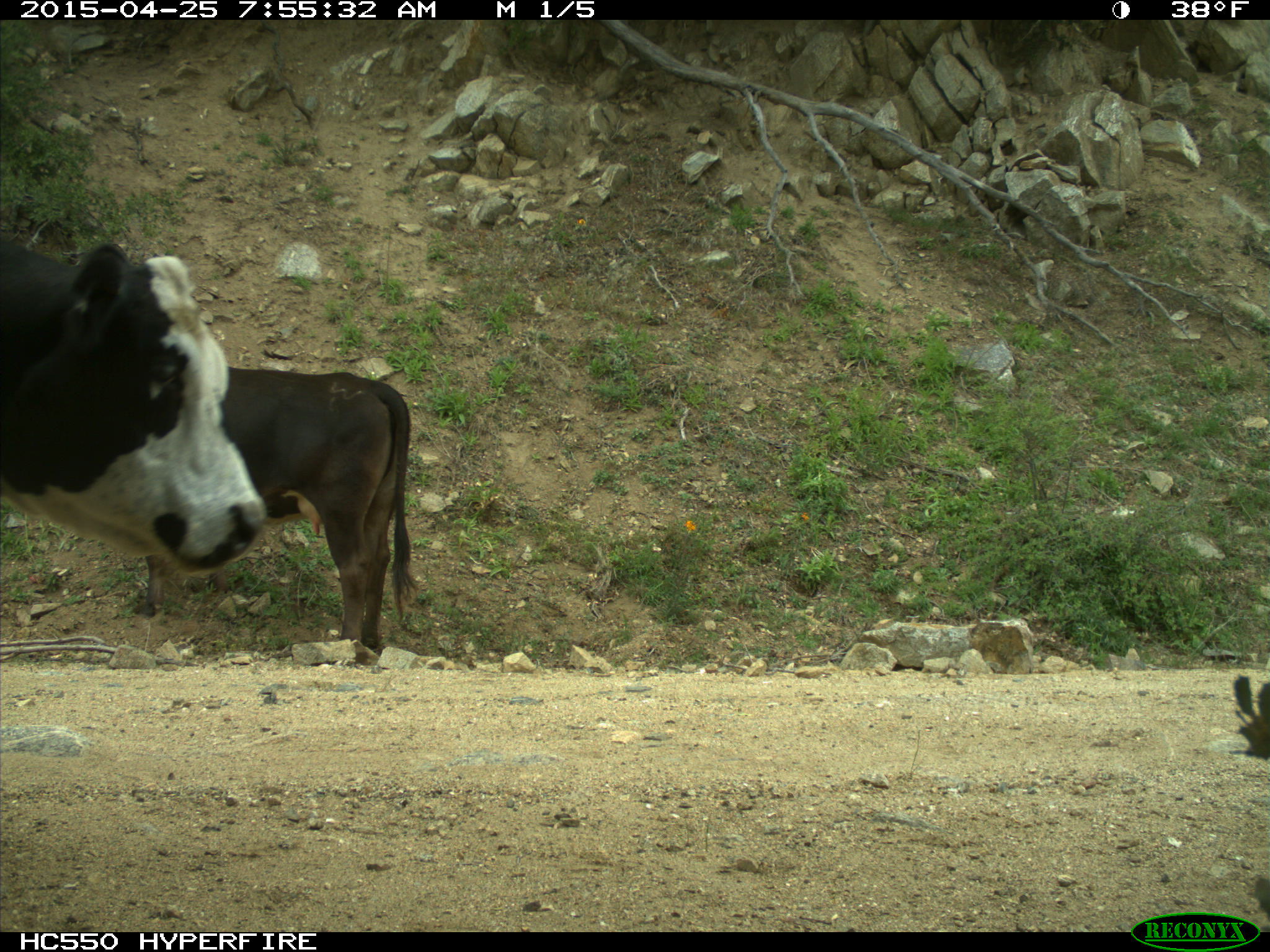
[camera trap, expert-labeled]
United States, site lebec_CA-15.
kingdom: Animalia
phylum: Chordata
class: Mammalia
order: Artiodactyla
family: Bovidae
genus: Bos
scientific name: Bos taurus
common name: domestic cow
Bos taurus (domestic cow).